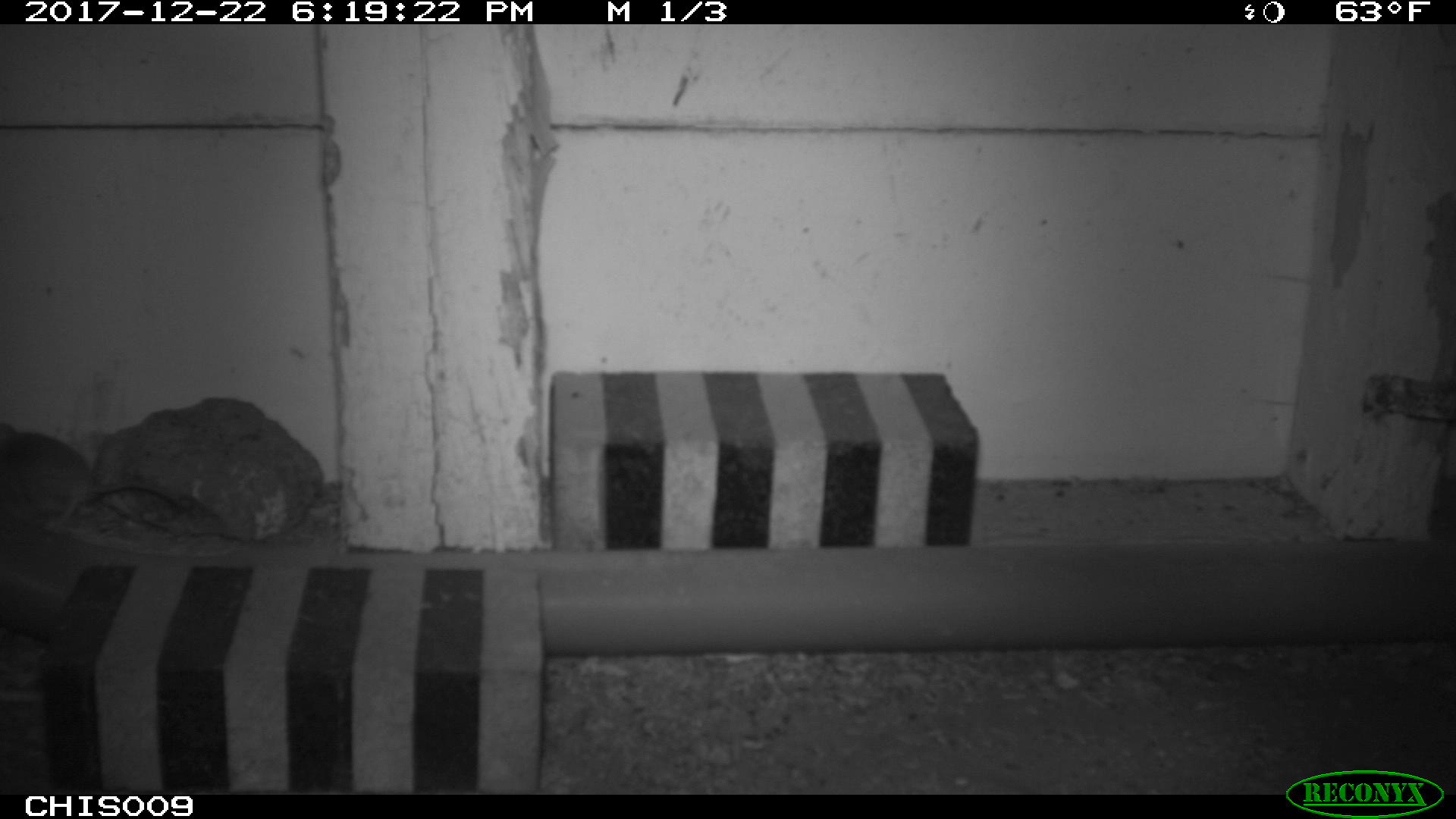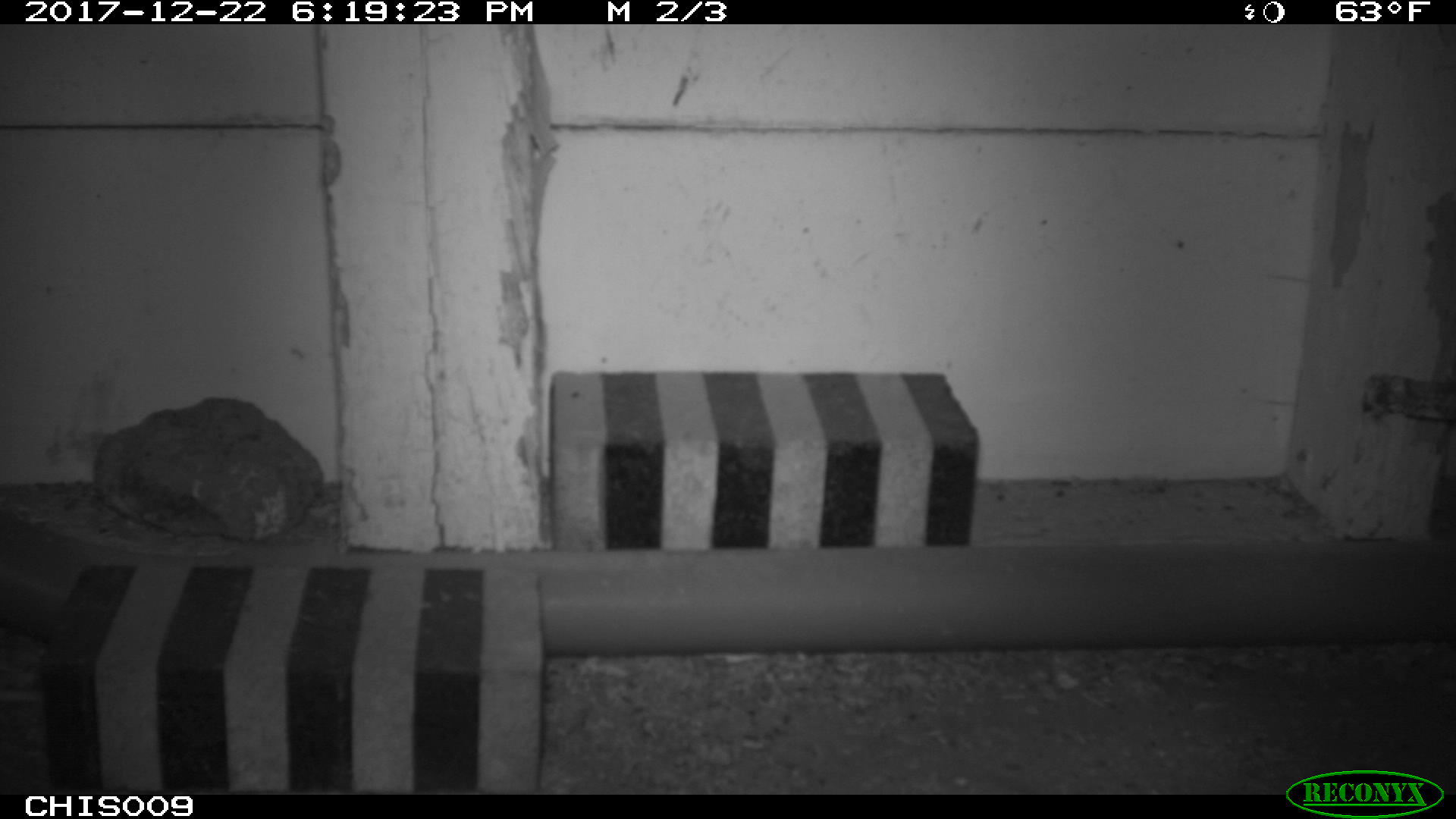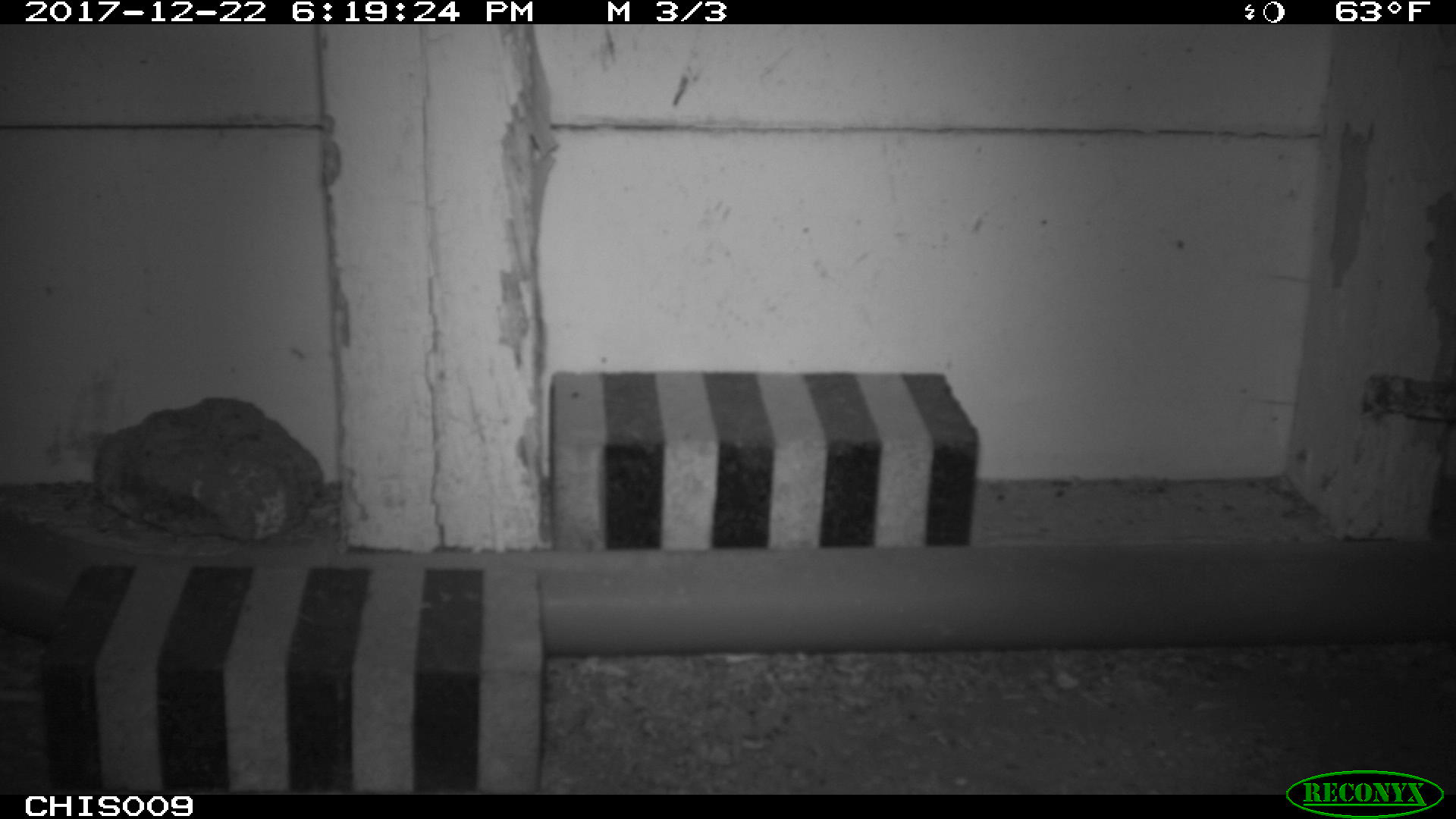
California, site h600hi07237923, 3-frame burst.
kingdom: Animalia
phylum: Chordata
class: Mammalia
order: Rodentia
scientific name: Rodentia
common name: rodent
Rodent (Rodentia).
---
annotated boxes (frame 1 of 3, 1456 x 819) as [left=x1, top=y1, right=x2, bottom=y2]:
rodent: [left=0, top=419, right=180, bottom=529]